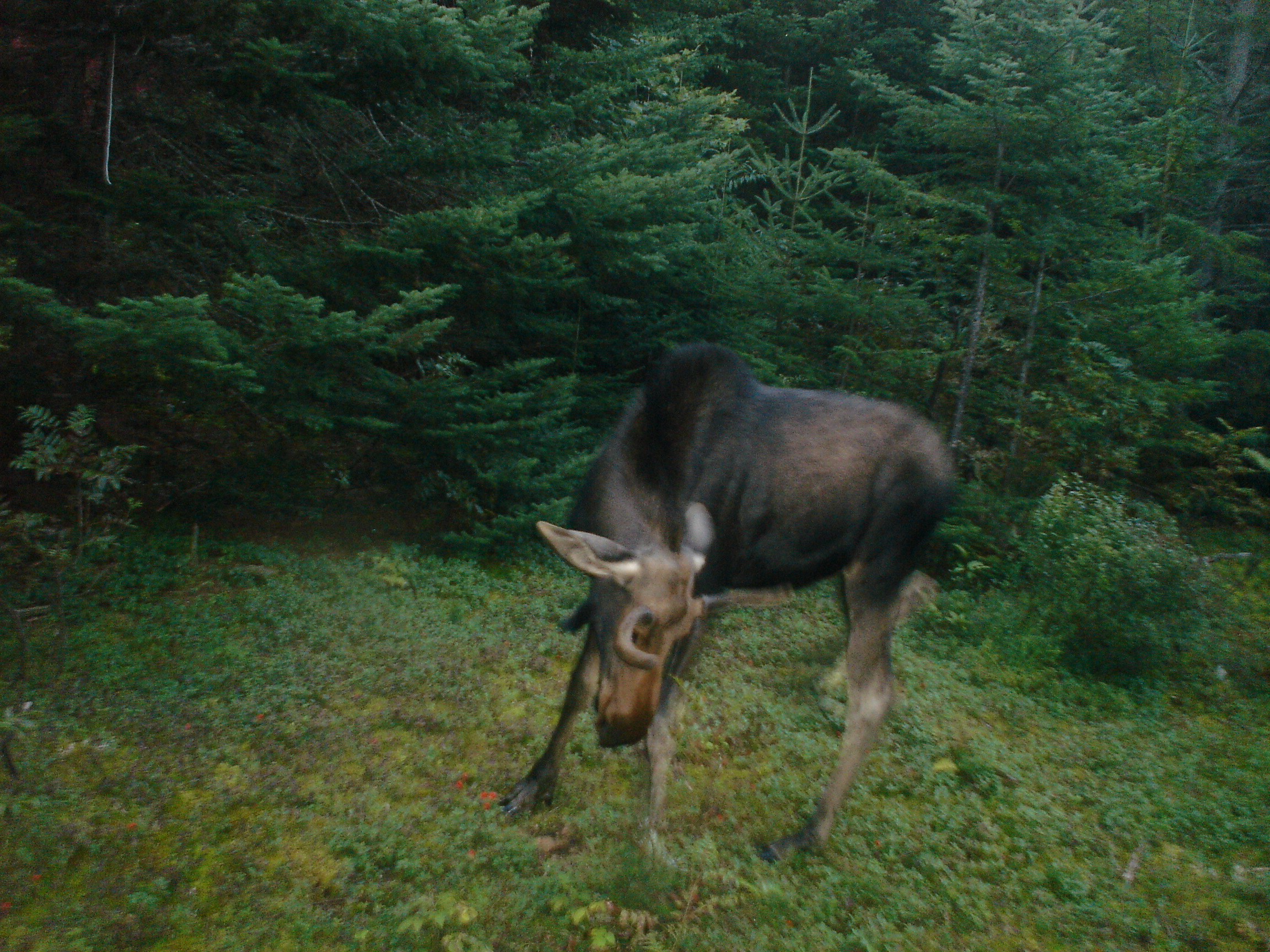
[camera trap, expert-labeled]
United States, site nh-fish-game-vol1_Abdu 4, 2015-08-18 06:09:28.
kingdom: Animalia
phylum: Chordata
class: Mammalia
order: Artiodactyla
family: Cervidae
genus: Alces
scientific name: Alces alces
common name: moose